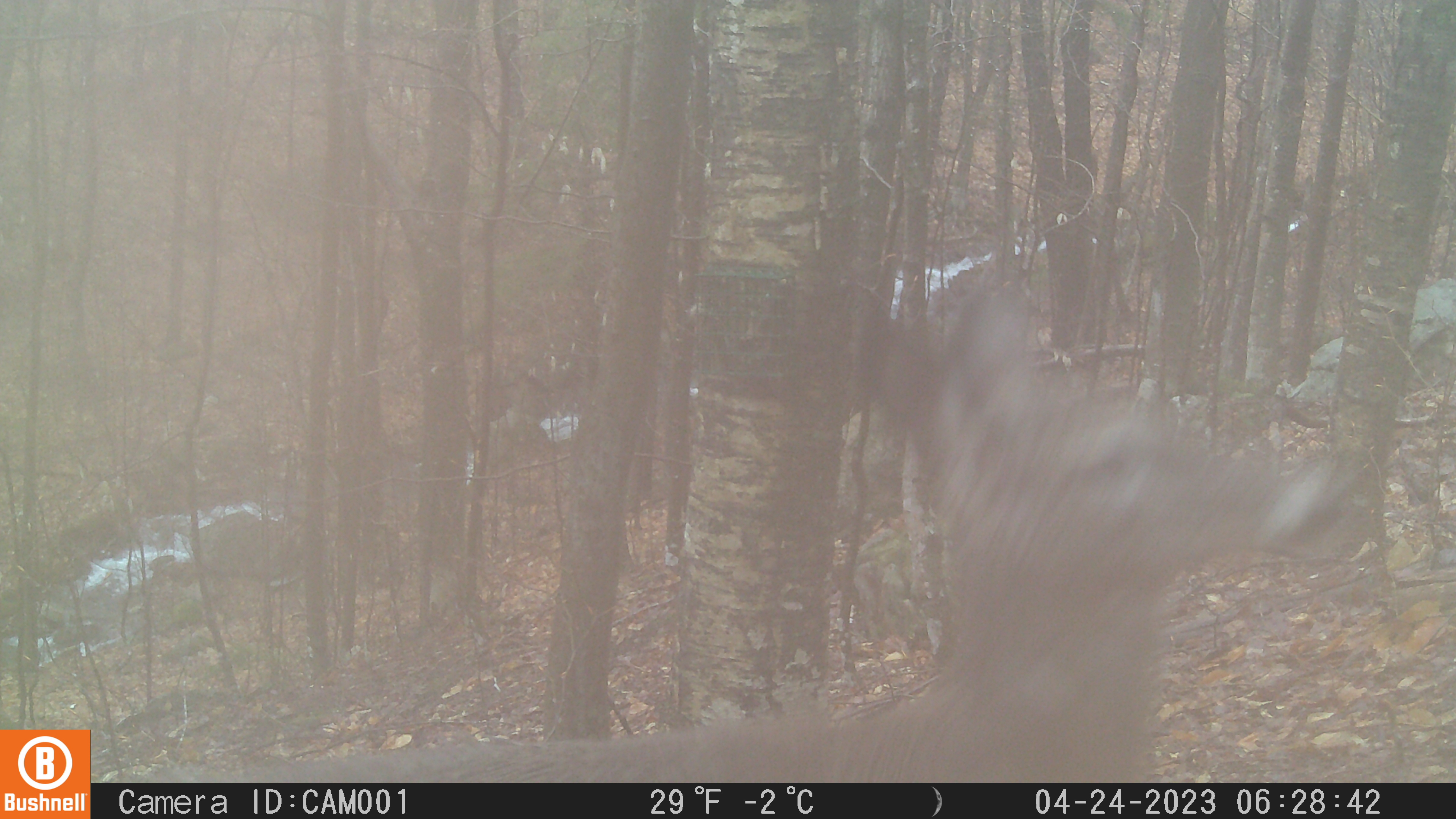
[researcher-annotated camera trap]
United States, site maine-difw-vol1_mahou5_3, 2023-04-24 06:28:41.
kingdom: Animalia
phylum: Chordata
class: Mammalia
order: Artiodactyla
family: Cervidae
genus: Odocoileus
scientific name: Odocoileus virginianus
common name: white-tailed deer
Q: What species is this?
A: White-tailed deer (Odocoileus virginianus).